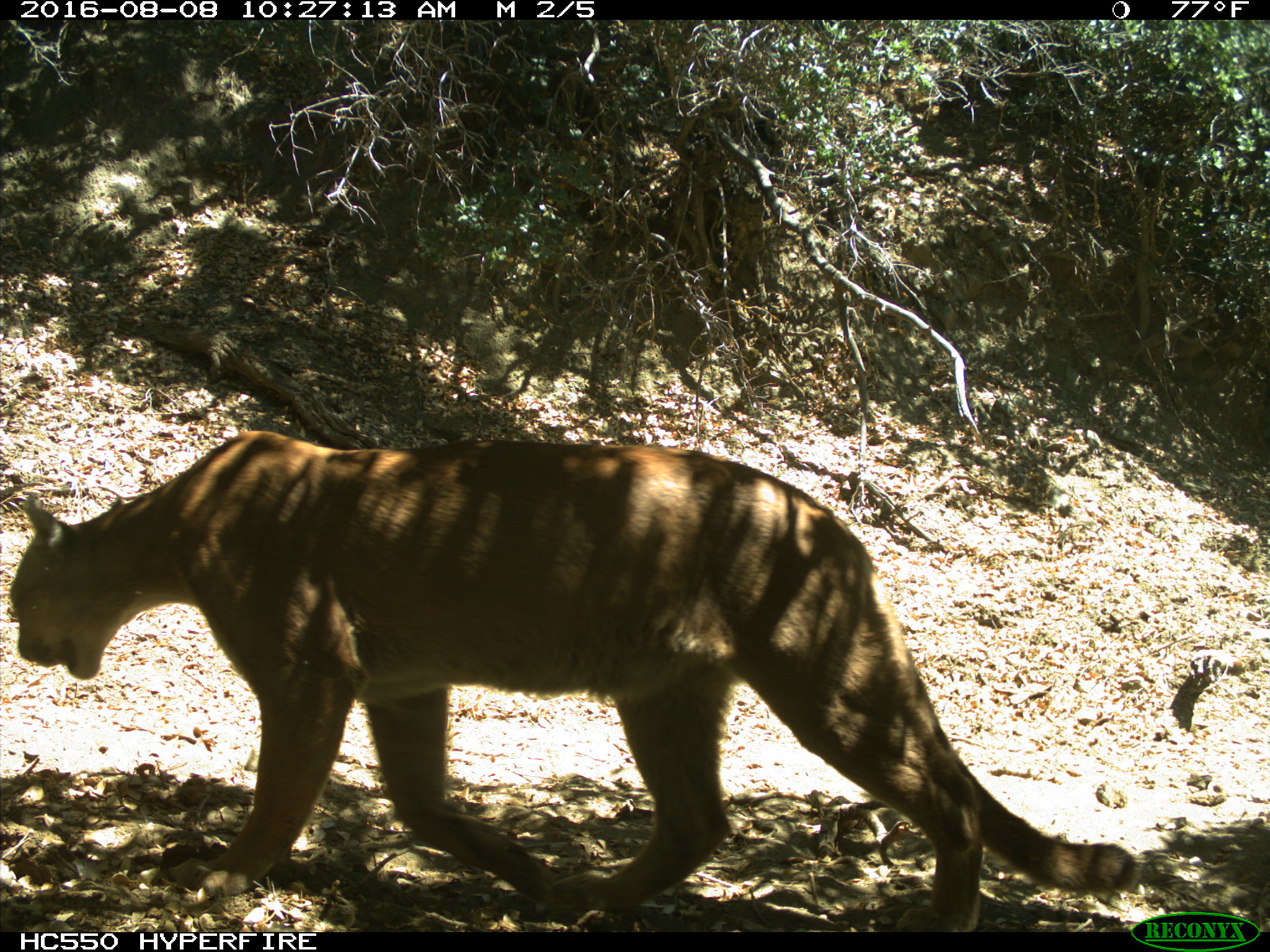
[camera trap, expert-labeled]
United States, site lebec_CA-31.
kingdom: Animalia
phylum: Chordata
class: Mammalia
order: Carnivora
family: Felidae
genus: Puma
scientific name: Puma concolor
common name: mountain lion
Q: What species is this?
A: Puma concolor (mountain lion).